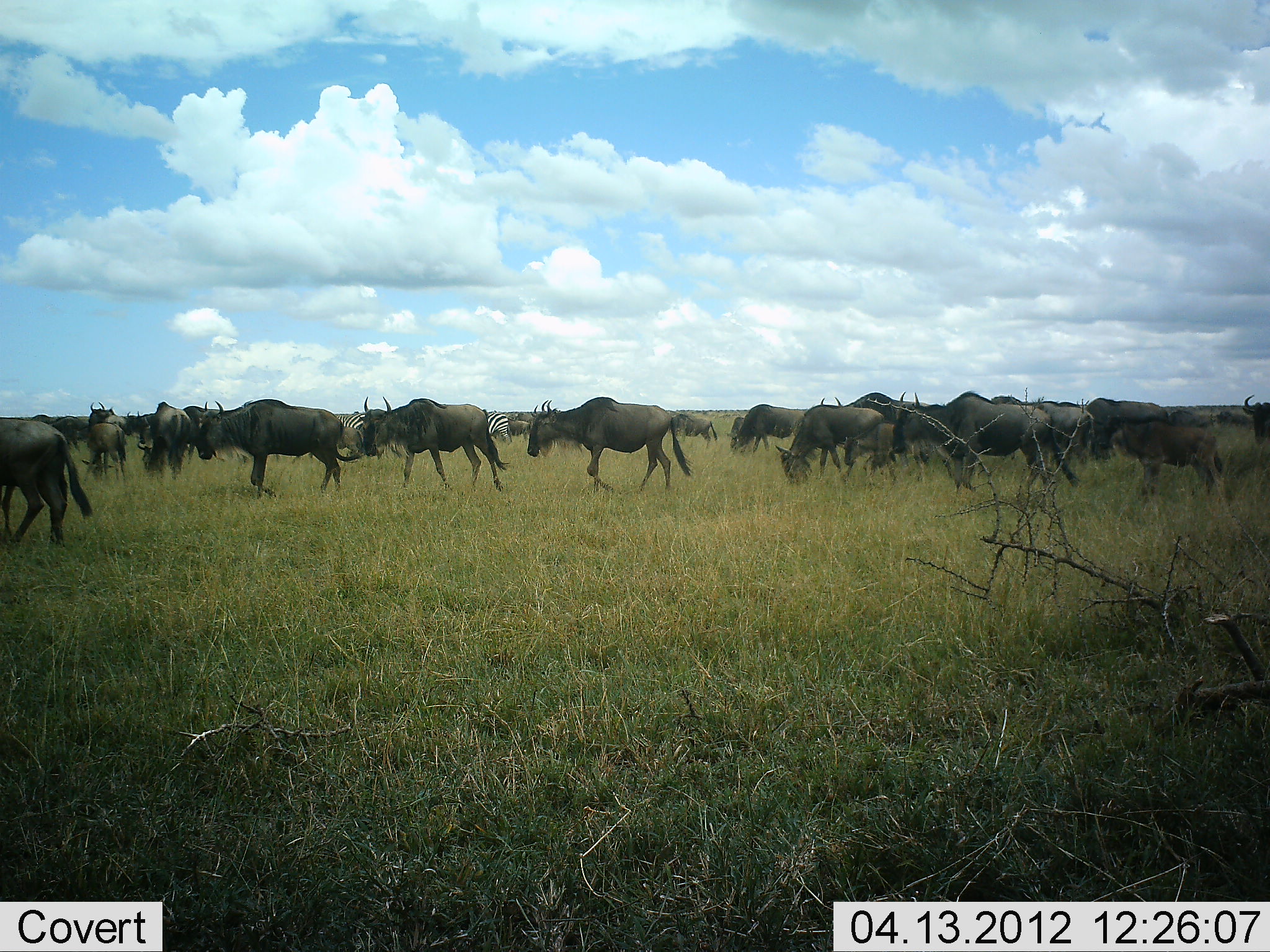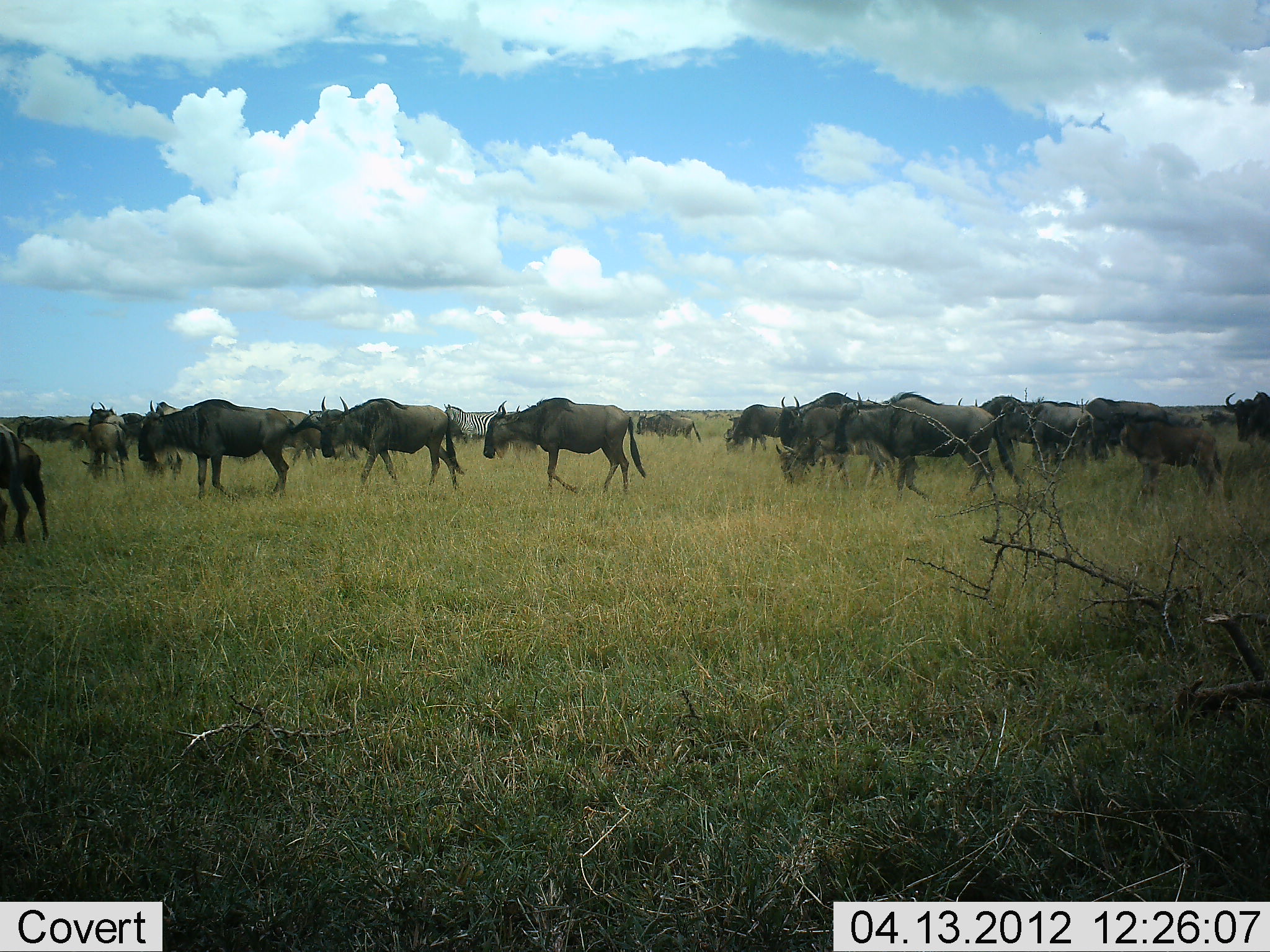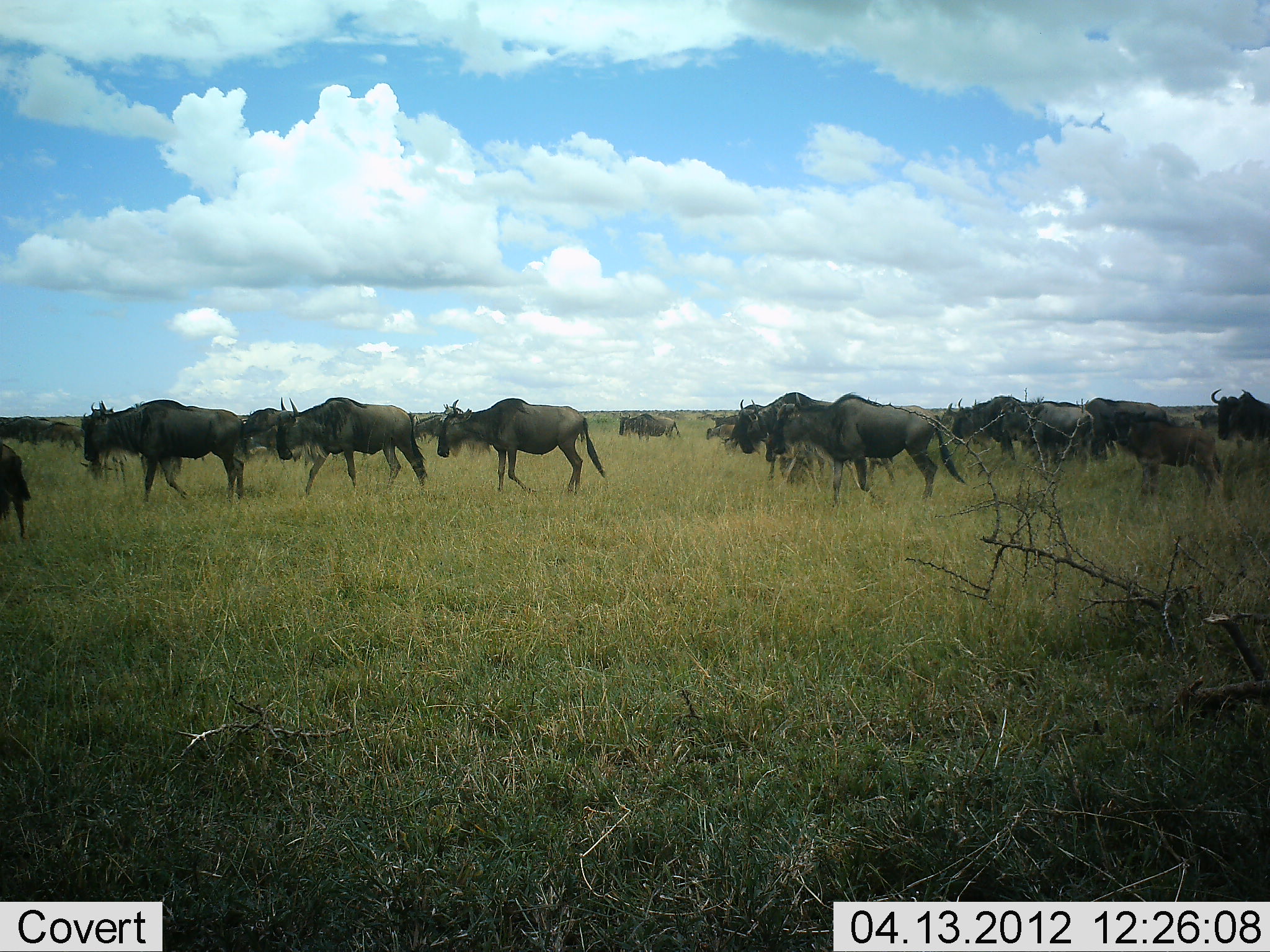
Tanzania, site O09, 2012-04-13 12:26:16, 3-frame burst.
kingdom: Animalia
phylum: Chordata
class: Mammalia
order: Artiodactyla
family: Bovidae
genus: Connochaetes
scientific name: Connochaetes taurinus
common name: blue wildebeest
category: wildebeest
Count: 11-50.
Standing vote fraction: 21%.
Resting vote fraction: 0%.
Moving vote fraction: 100%.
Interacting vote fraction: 2%.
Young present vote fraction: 14%.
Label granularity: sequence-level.